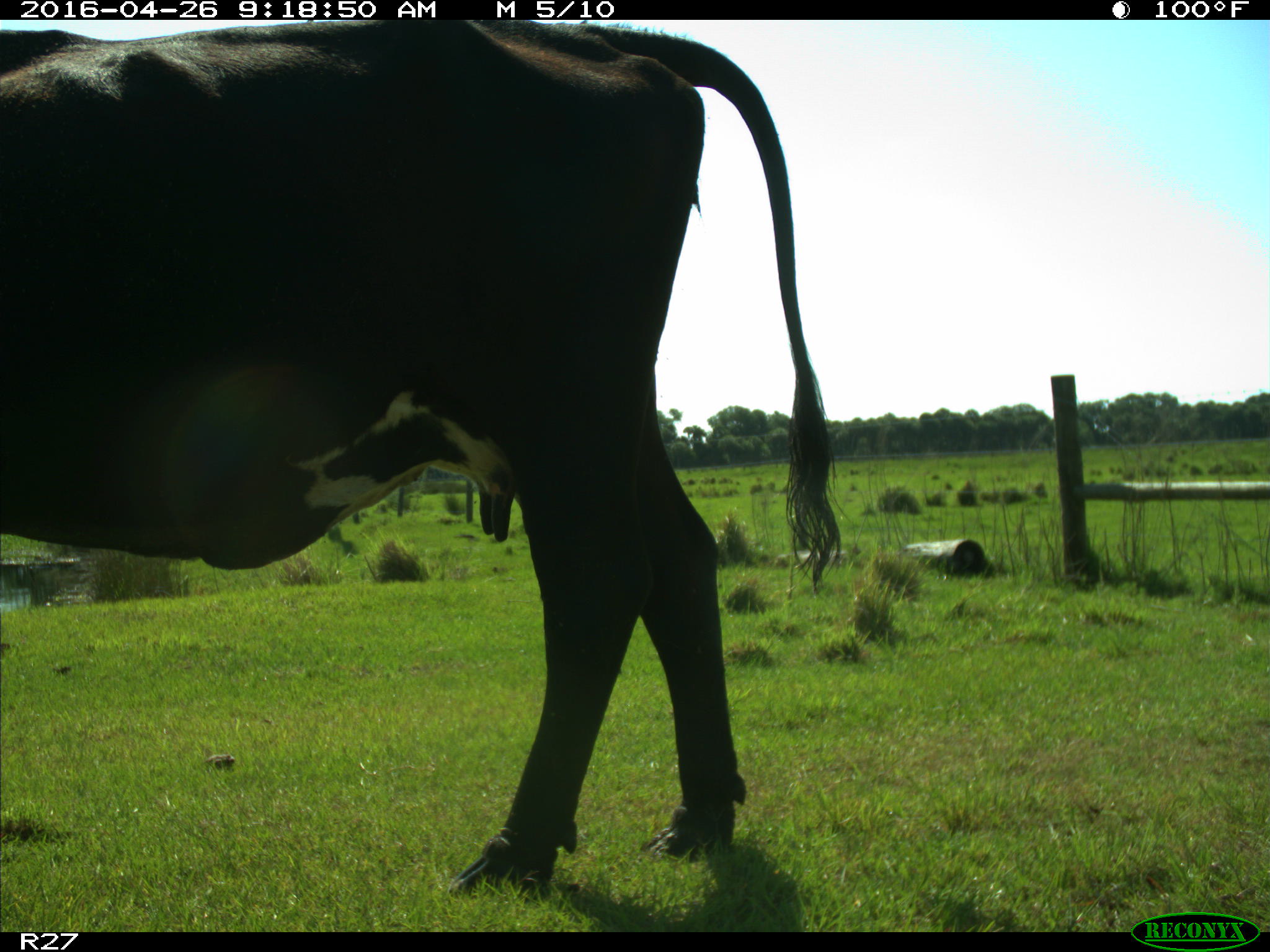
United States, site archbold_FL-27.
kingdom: Animalia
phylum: Chordata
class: Mammalia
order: Artiodactyla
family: Bovidae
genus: Bos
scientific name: Bos taurus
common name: domestic cow